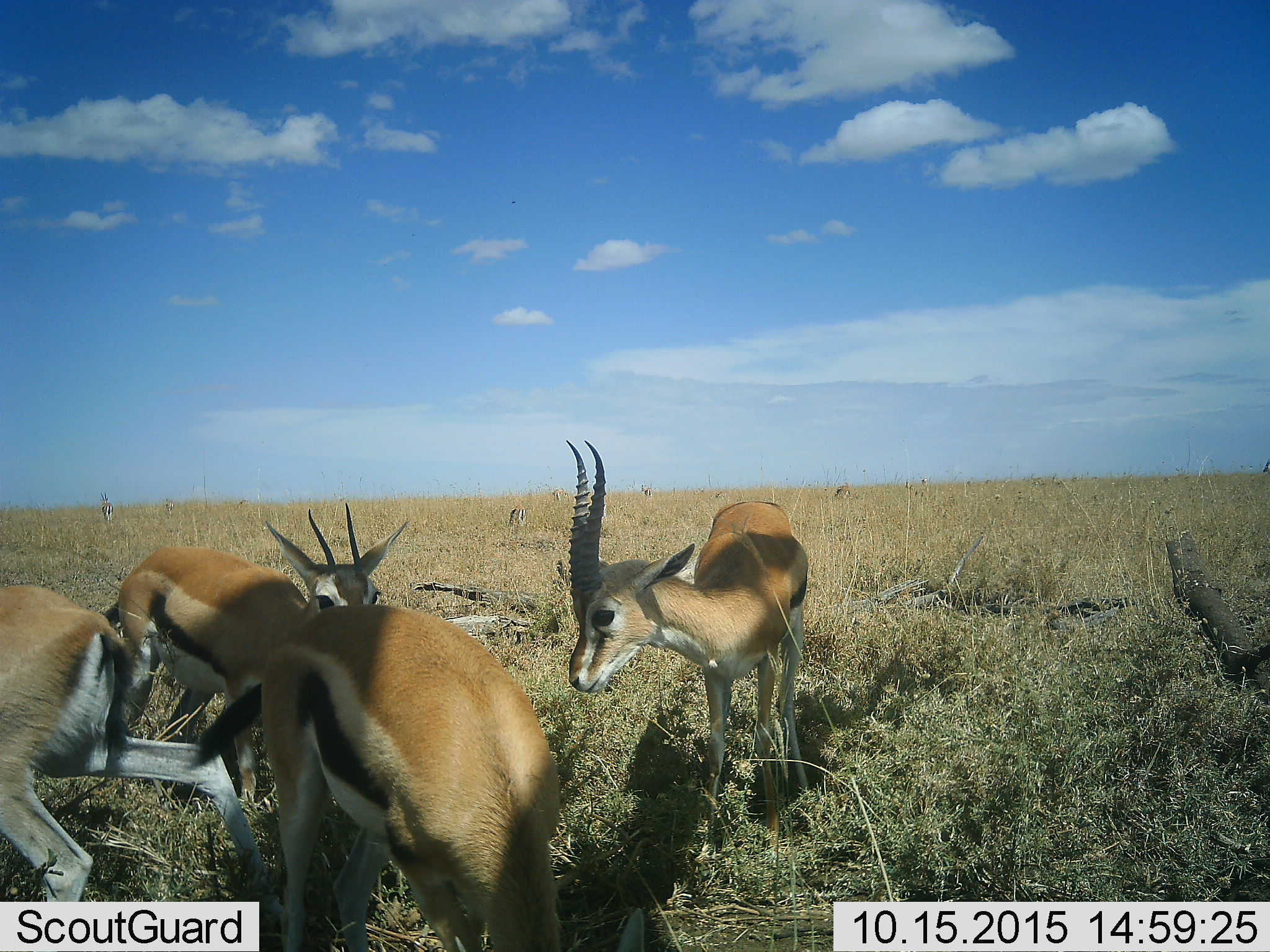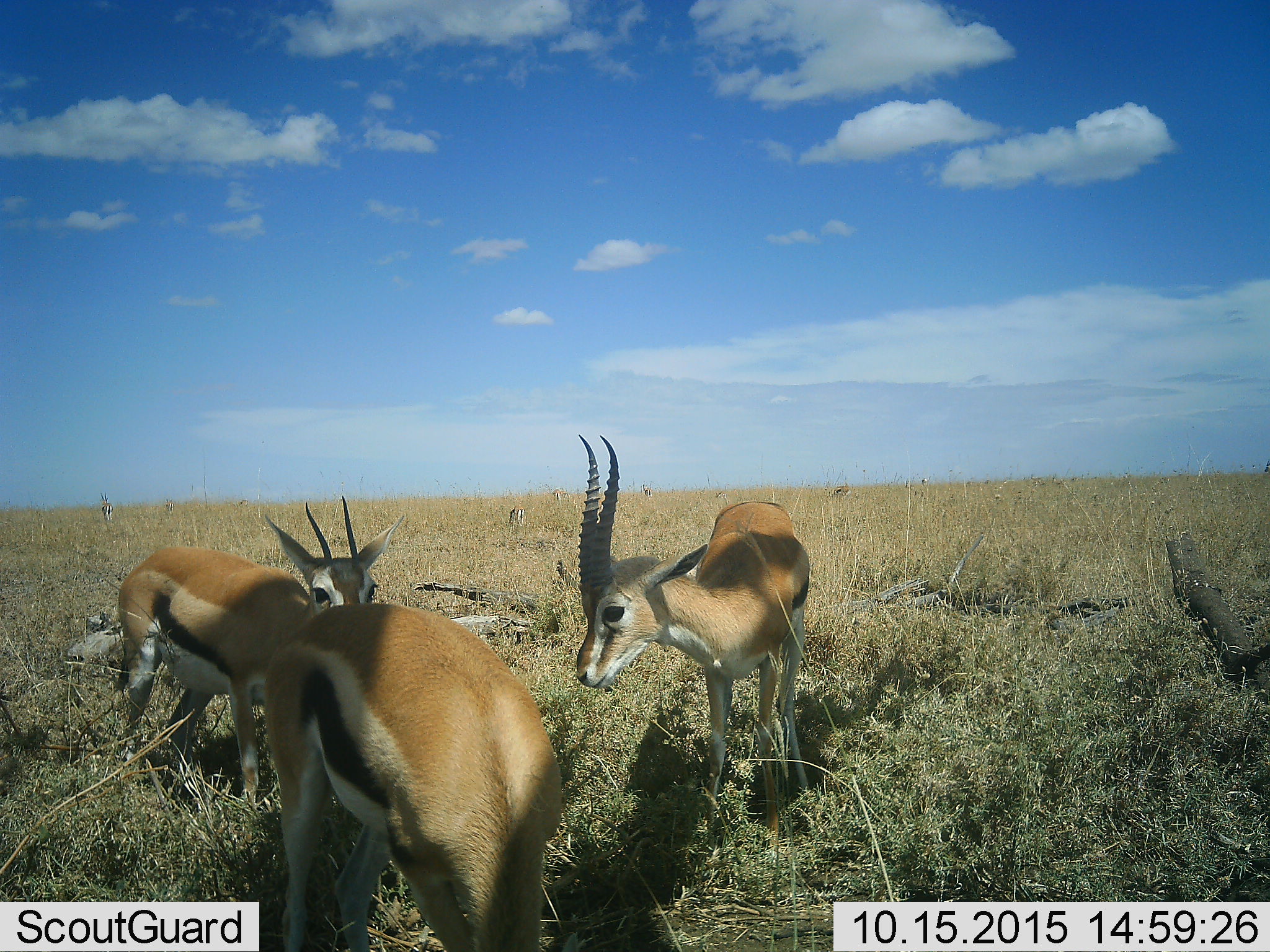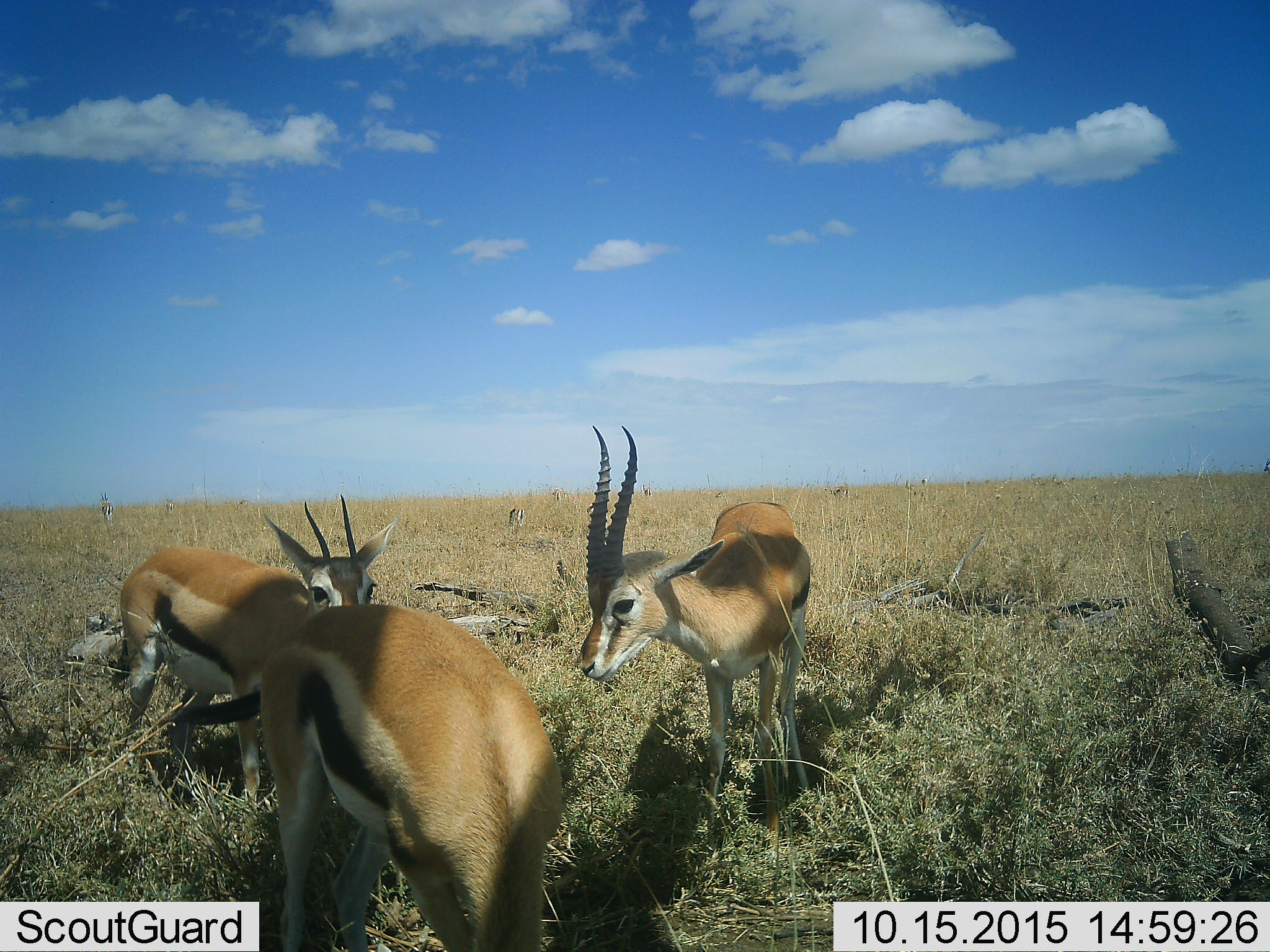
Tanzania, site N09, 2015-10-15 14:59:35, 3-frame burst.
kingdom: Animalia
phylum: Chordata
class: Mammalia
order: Artiodactyla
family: Bovidae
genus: Eudorcas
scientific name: Eudorcas thomsonii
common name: thomson's gazelle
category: gazellethomsons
Gazellethomsons (thomson's gazelle) (Eudorcas thomsonii), count 11-50. Behavior (volunteer vote fractions): standing 83%, resting 0%, moving 50%, interacting 0%. Young present (vote fraction): 17%. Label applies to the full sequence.